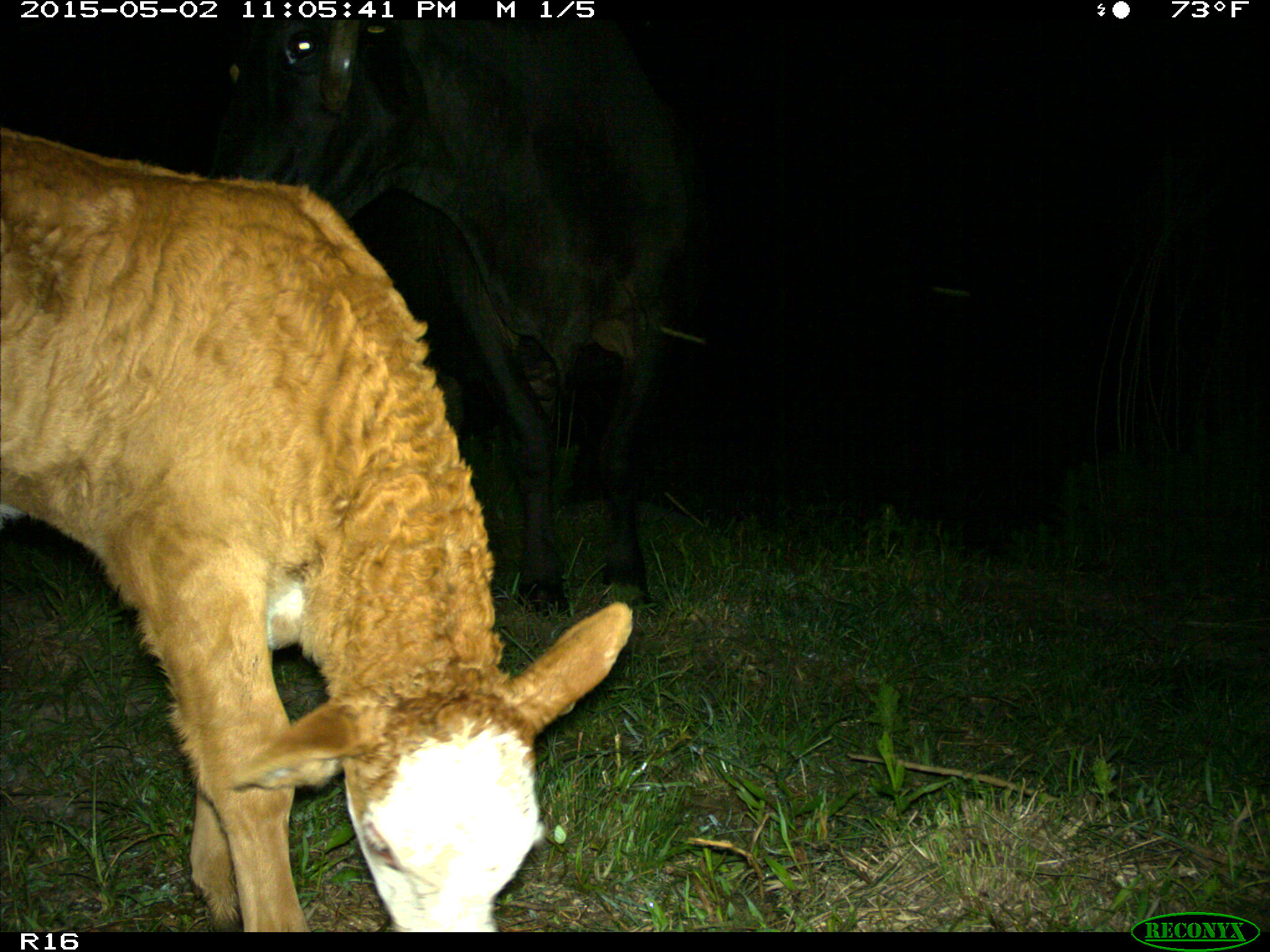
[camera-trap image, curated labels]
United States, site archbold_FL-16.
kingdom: Animalia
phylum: Chordata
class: Mammalia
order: Artiodactyla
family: Bovidae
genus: Bos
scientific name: Bos taurus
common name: domestic cow